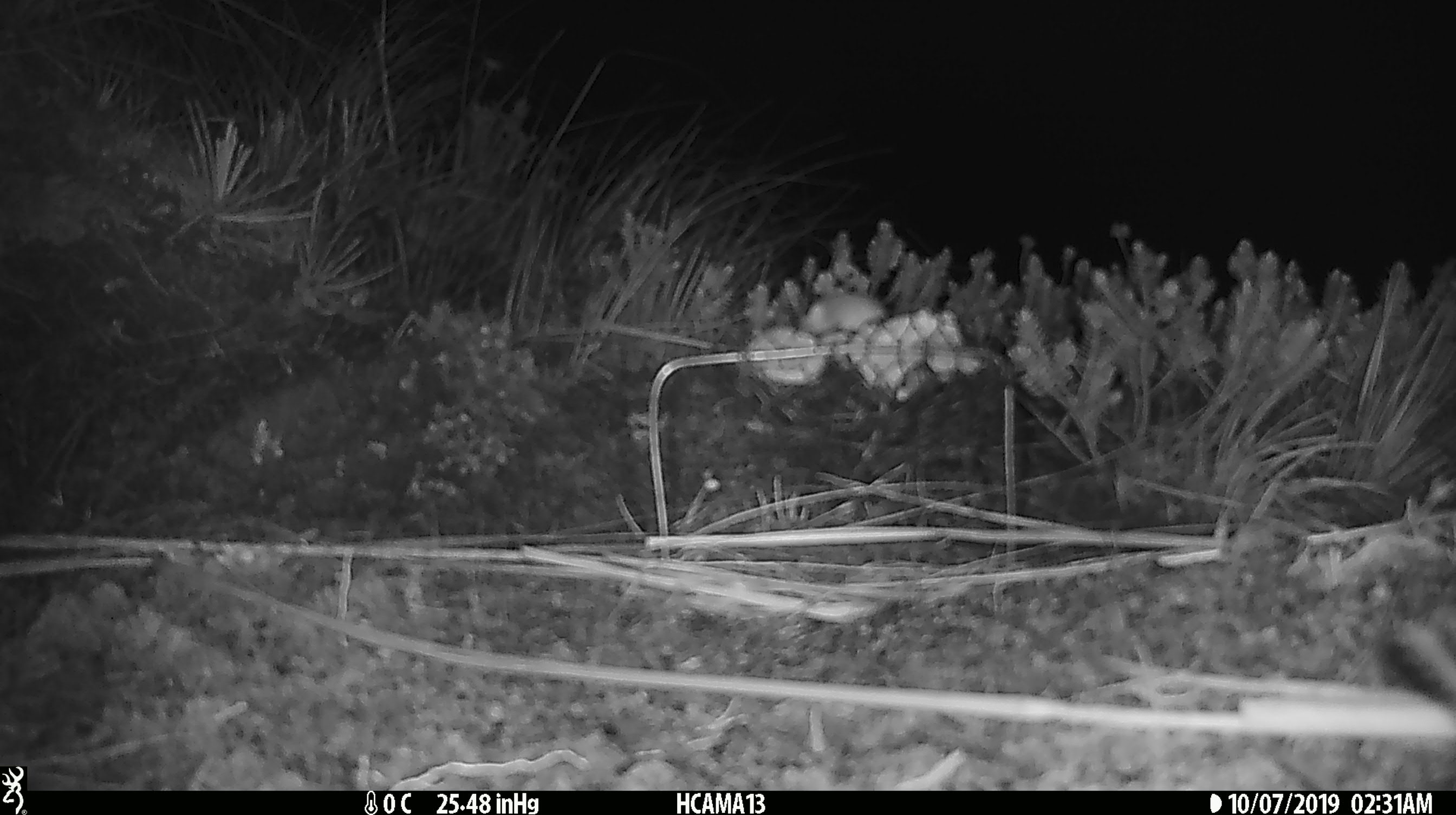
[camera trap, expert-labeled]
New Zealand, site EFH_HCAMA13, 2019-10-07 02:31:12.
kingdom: Animalia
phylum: Chordata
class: Mammalia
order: Rodentia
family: Muridae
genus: Mus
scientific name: Mus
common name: mouse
Mouse (Mus).